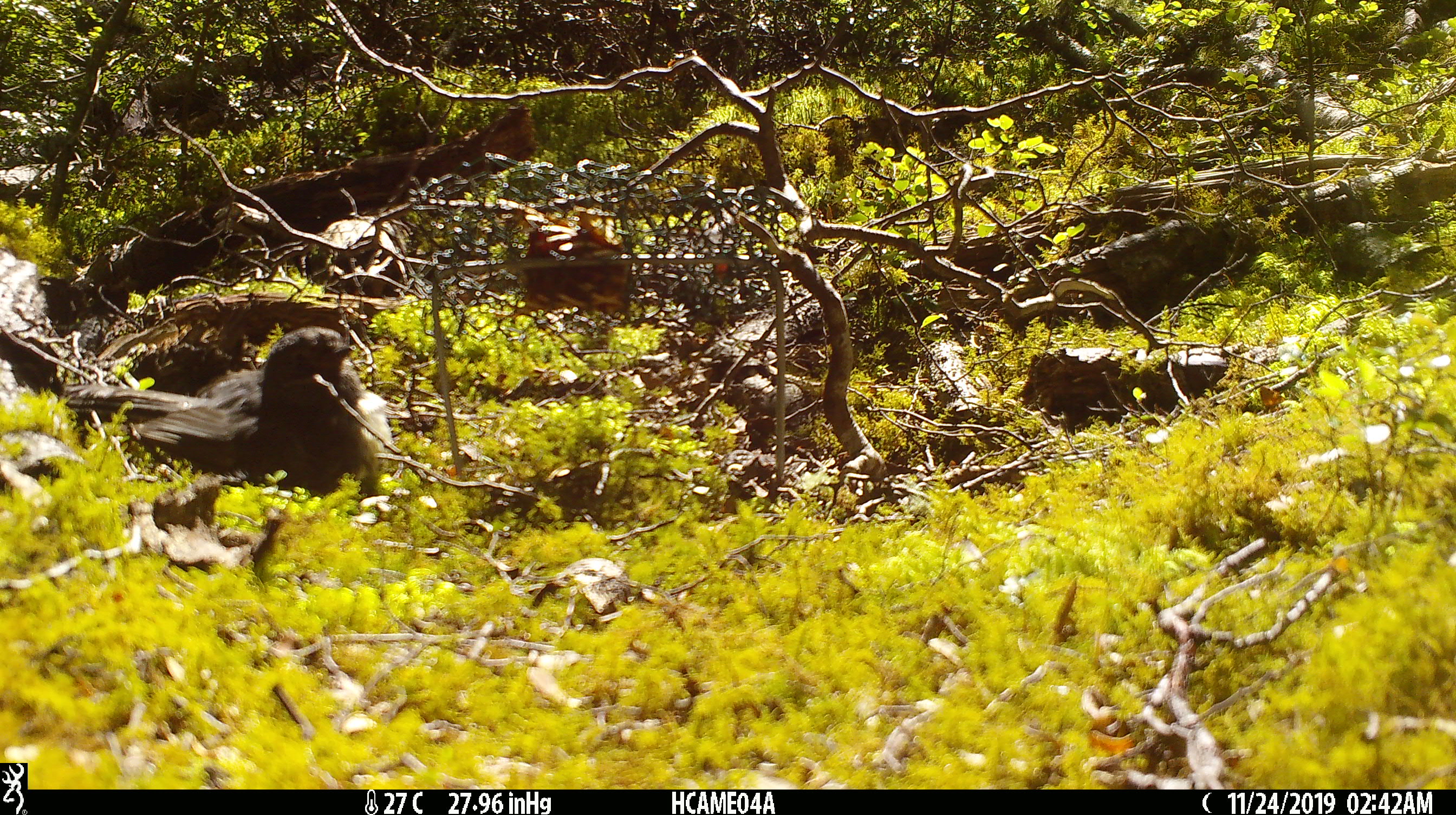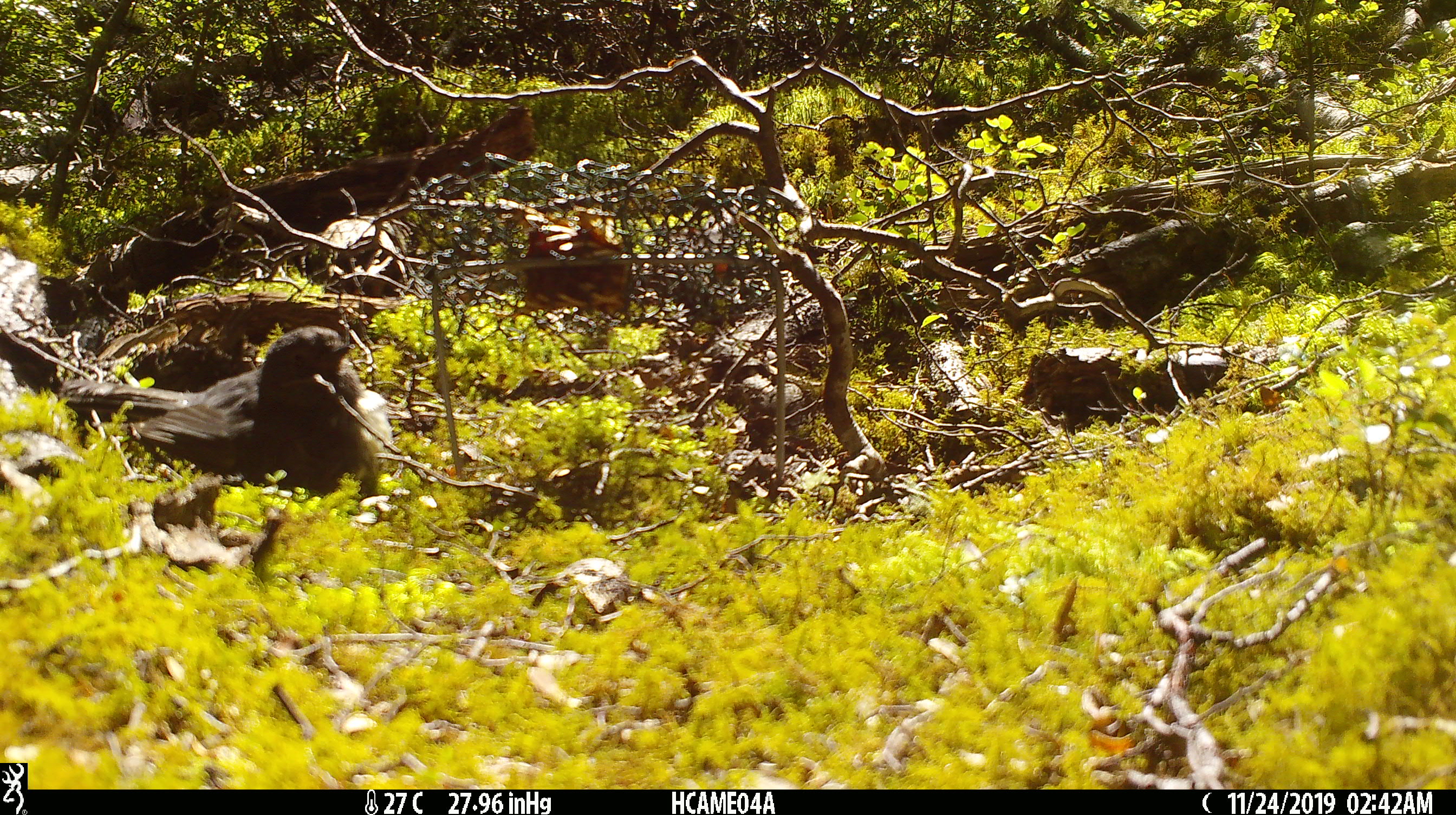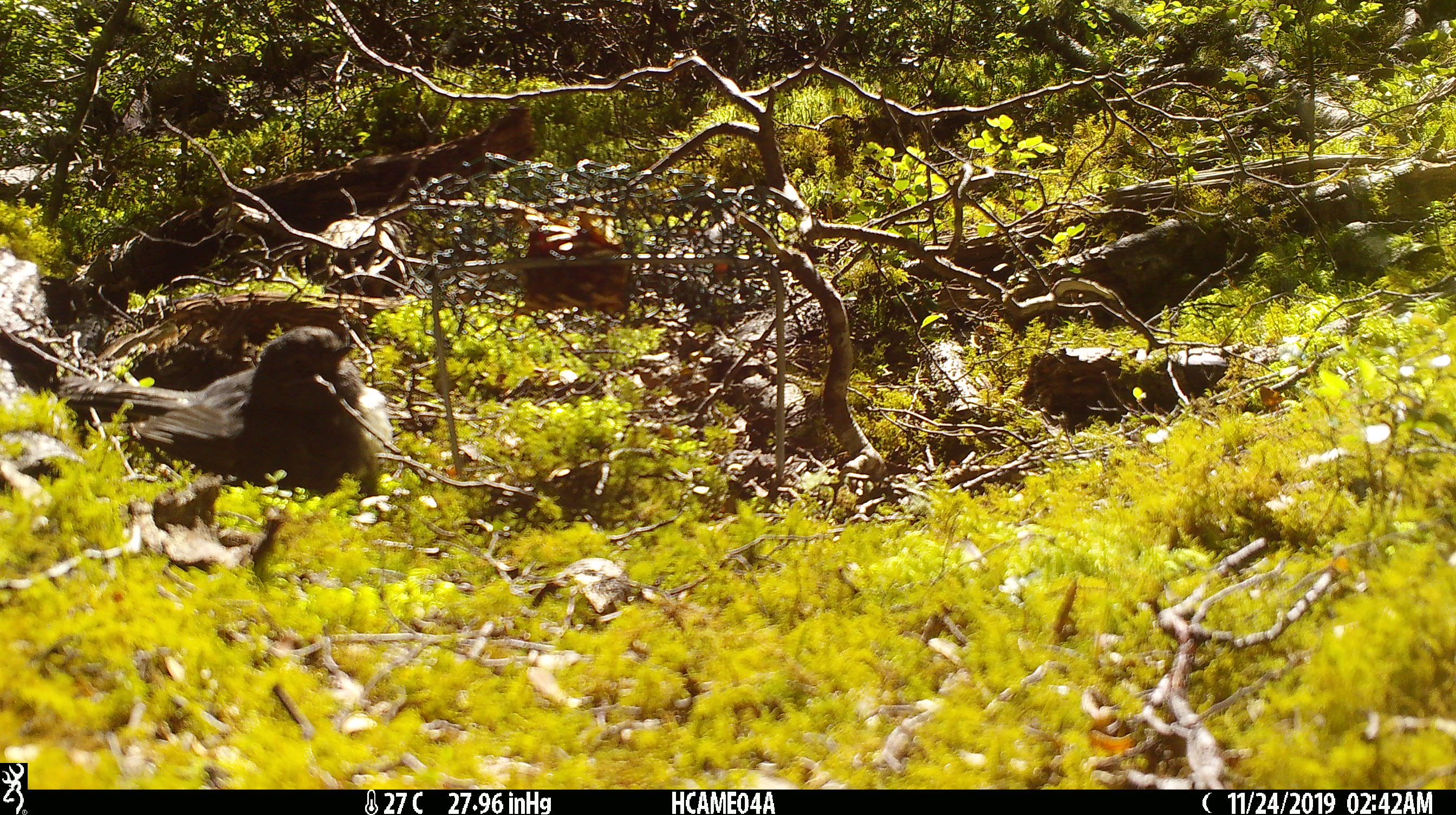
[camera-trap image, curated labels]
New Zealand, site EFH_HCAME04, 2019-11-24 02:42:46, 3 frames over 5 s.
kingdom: Animalia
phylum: Chordata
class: Aves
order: Passeriformes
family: Petroicidae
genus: Petroica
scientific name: Petroica australis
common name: new zealand robin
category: robin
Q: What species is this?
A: Robin (new zealand robin) (Petroica australis).